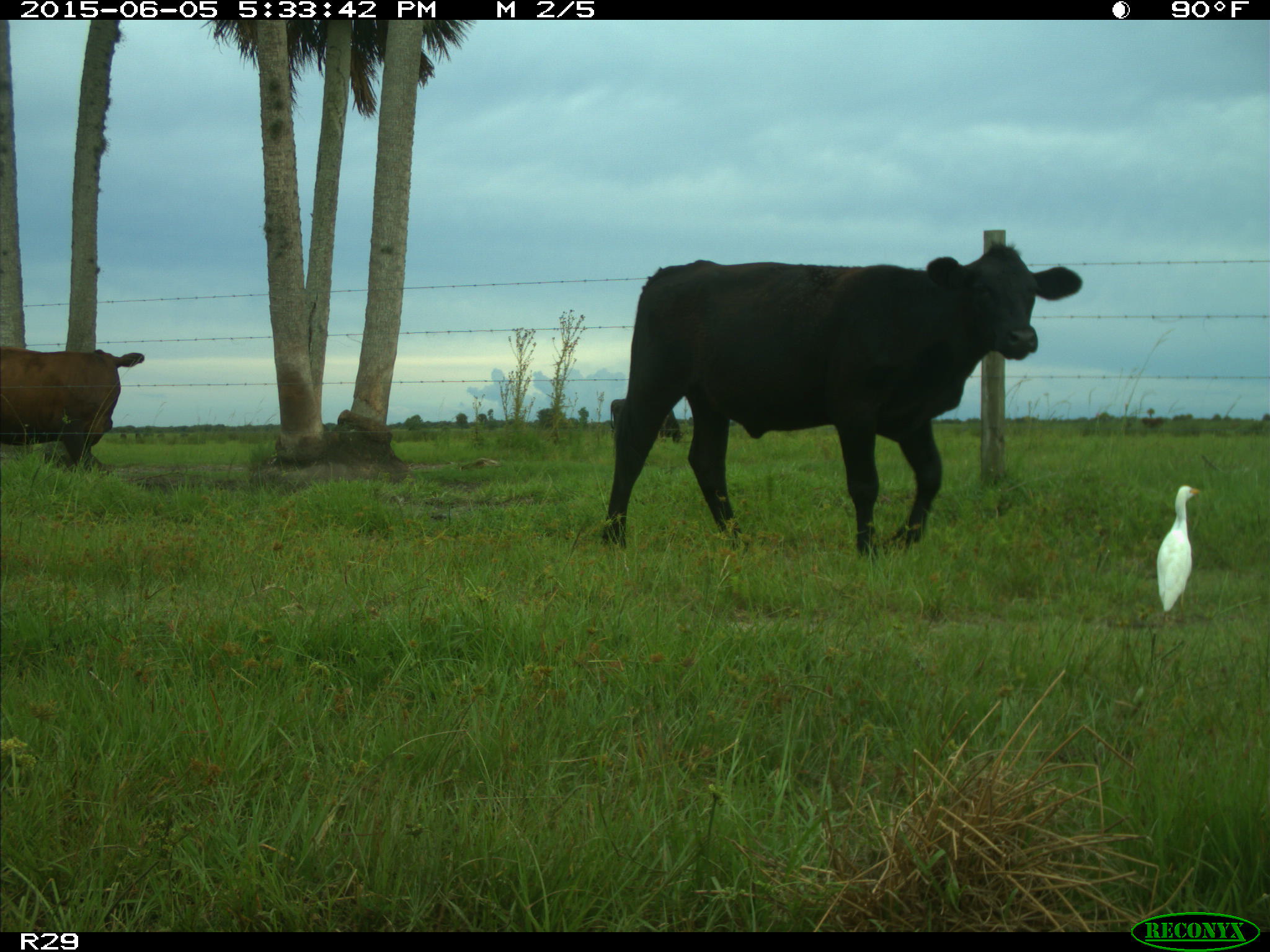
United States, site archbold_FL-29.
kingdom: Animalia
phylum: Chordata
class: Mammalia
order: Artiodactyla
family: Bovidae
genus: Bos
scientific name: Bos taurus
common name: domestic cow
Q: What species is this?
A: Bos taurus (domestic cow).